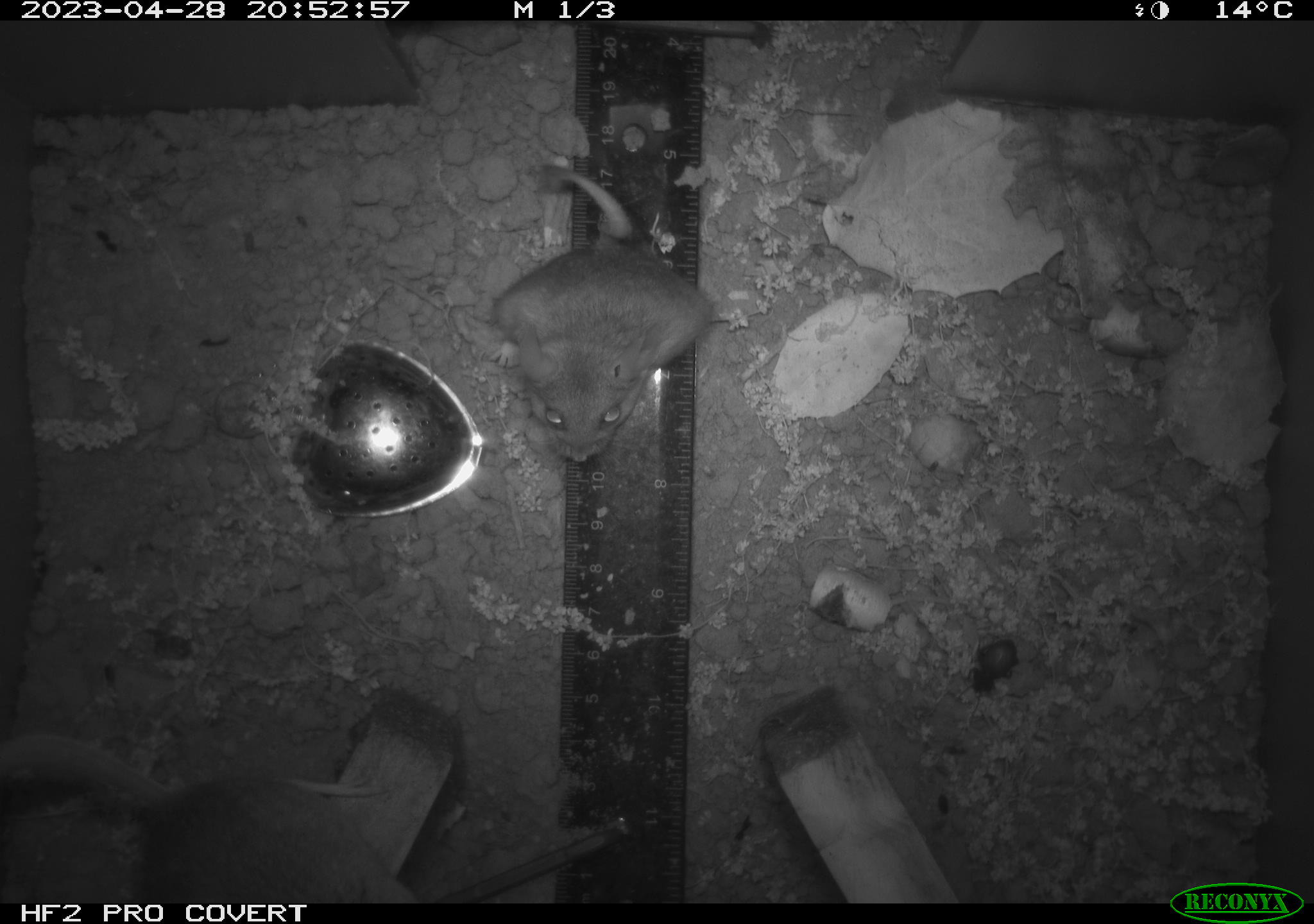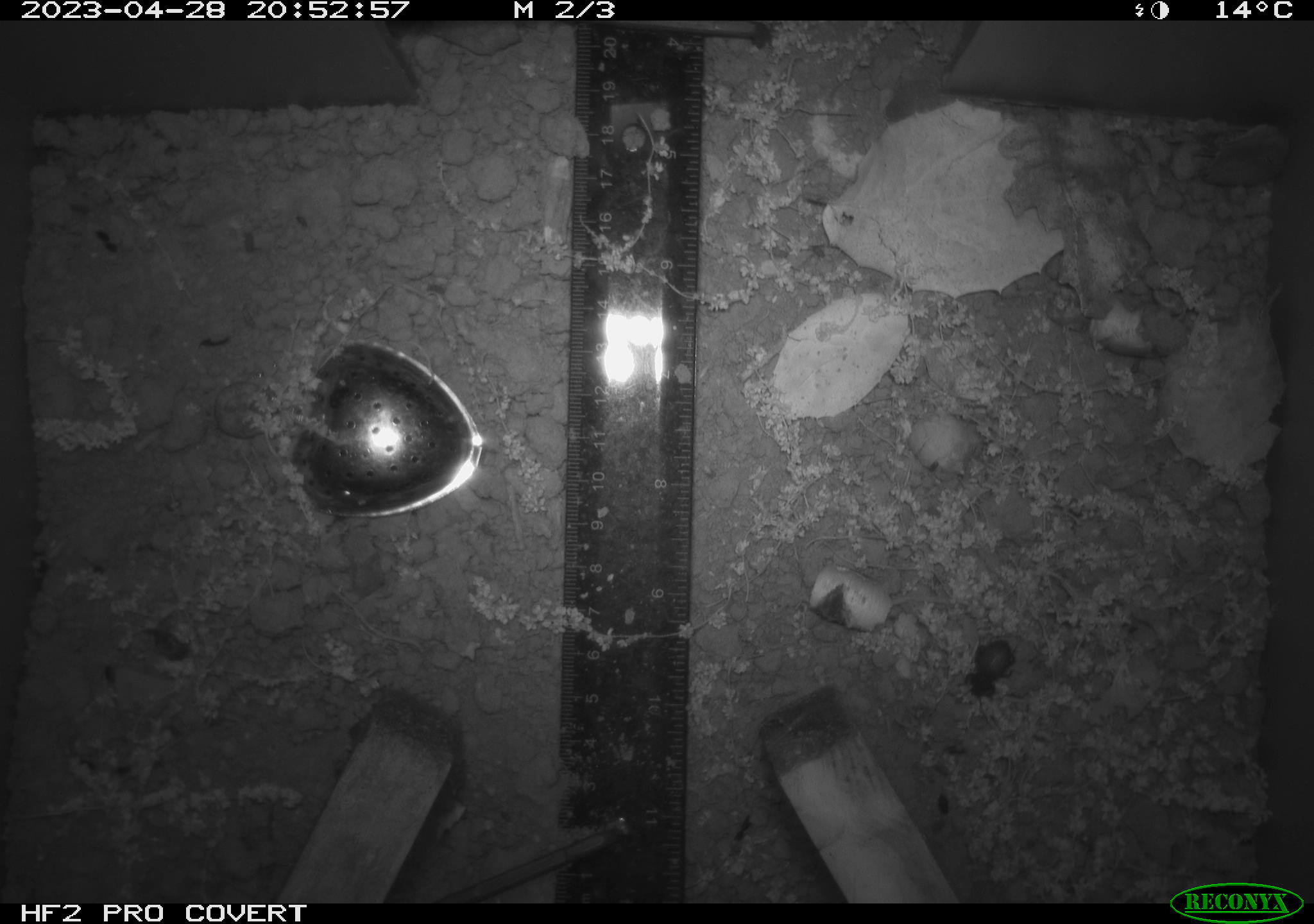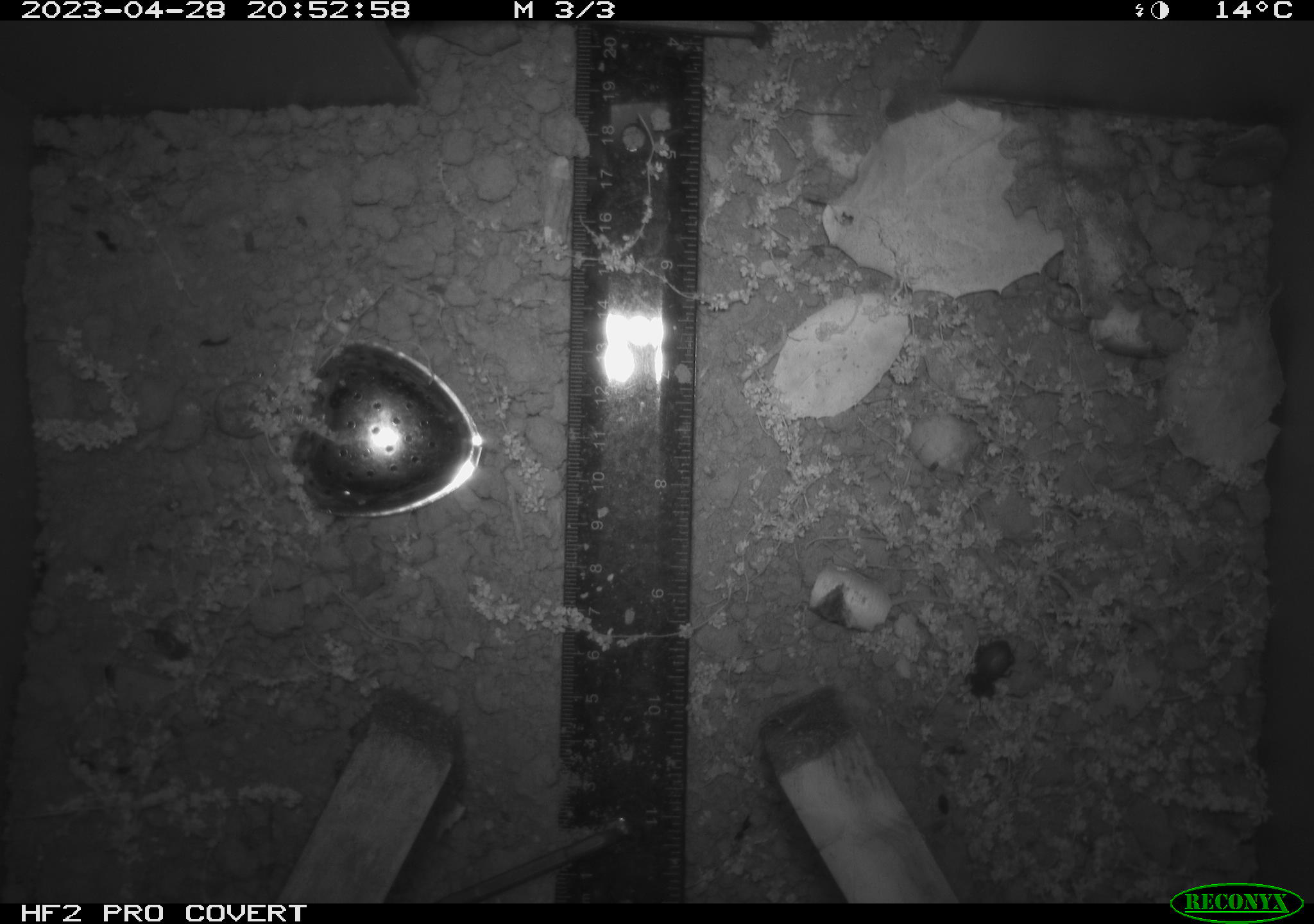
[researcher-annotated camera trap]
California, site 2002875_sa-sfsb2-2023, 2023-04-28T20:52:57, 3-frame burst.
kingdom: Animalia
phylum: Chordata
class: Mammalia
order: Rodentia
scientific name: Rodentia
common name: mouse species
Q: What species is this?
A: Mouse species (Rodentia).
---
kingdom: Animalia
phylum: Arthropoda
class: Insecta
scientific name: Insecta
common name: insect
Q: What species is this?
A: Insect (Insecta).